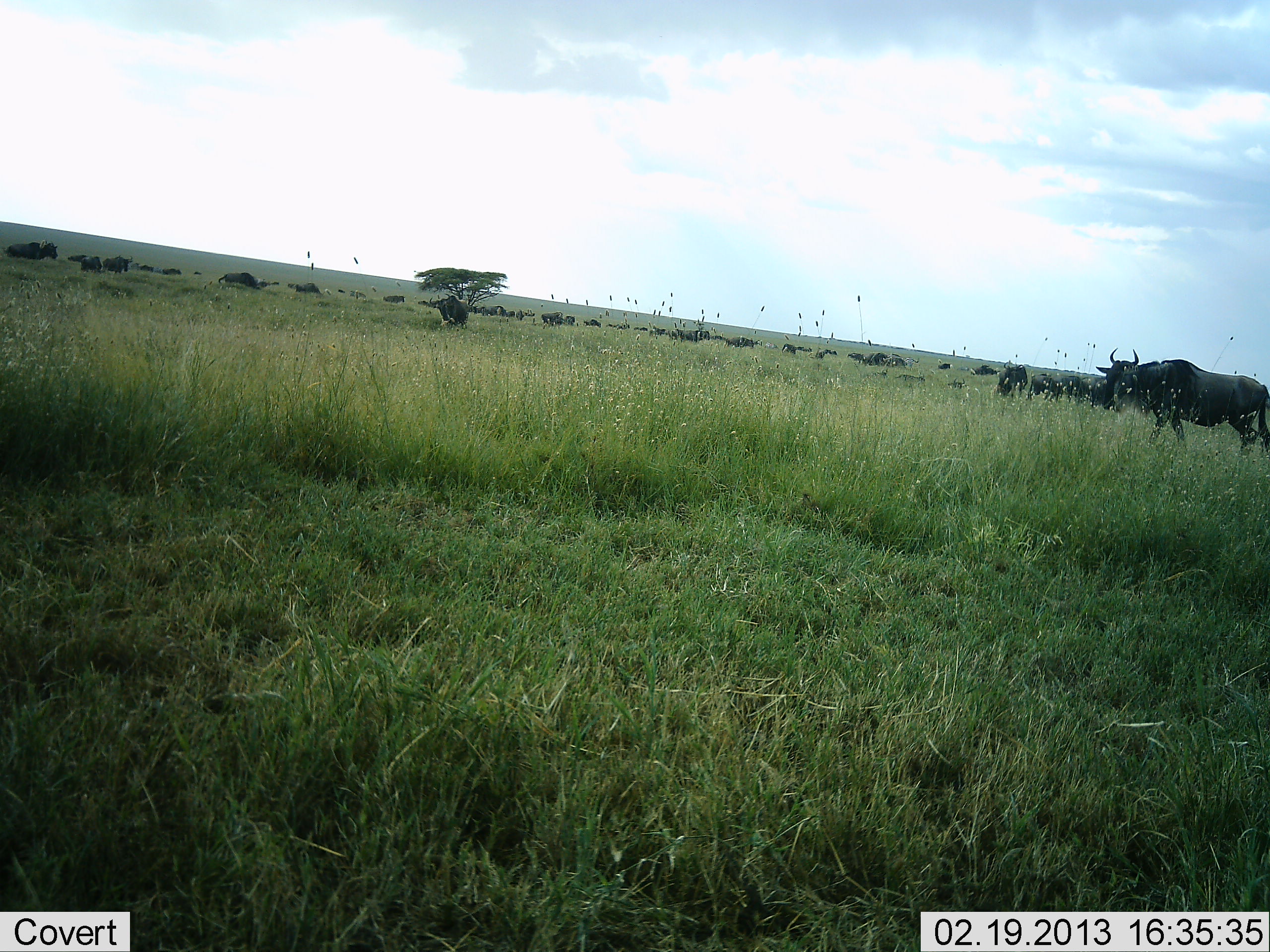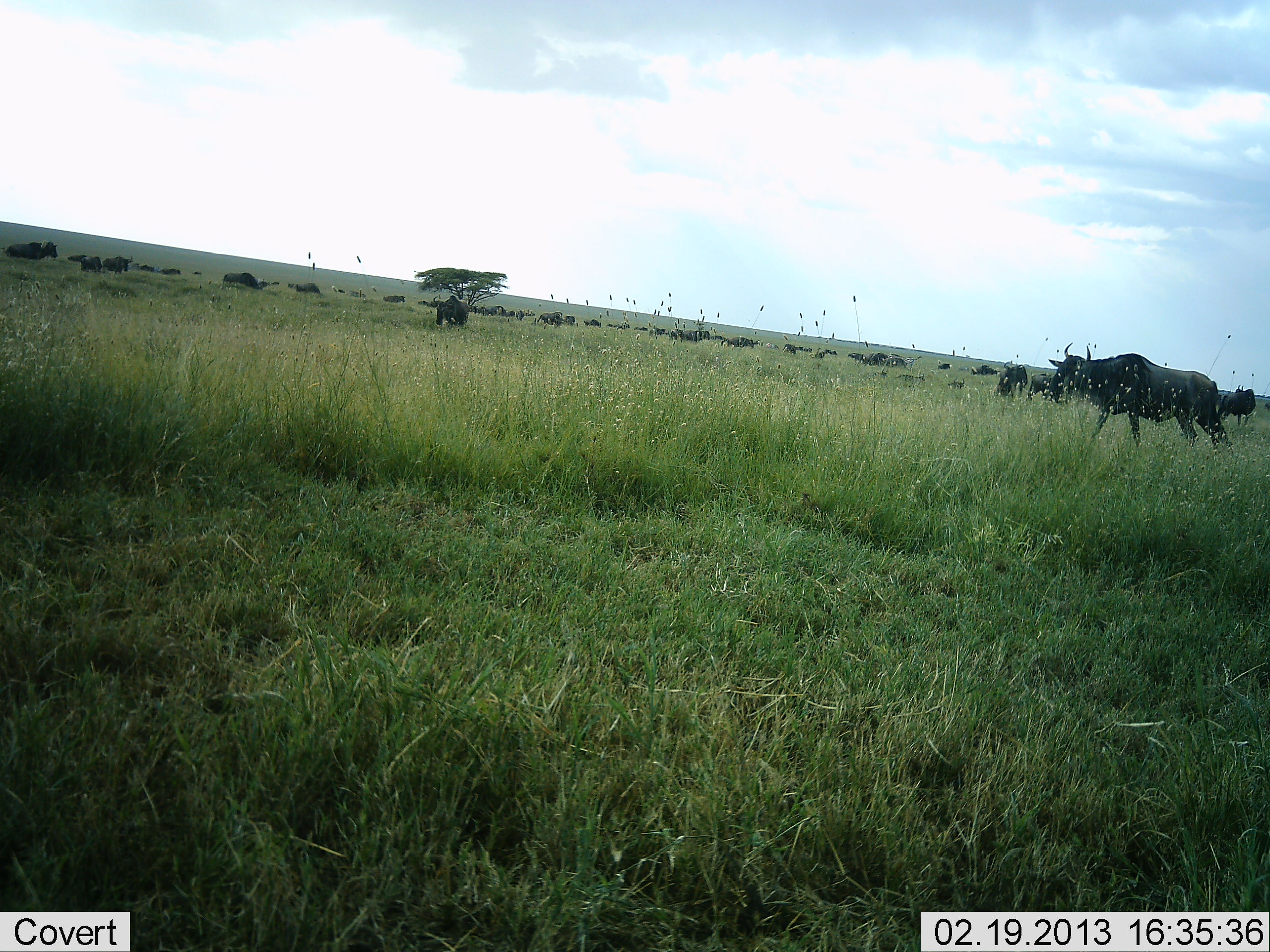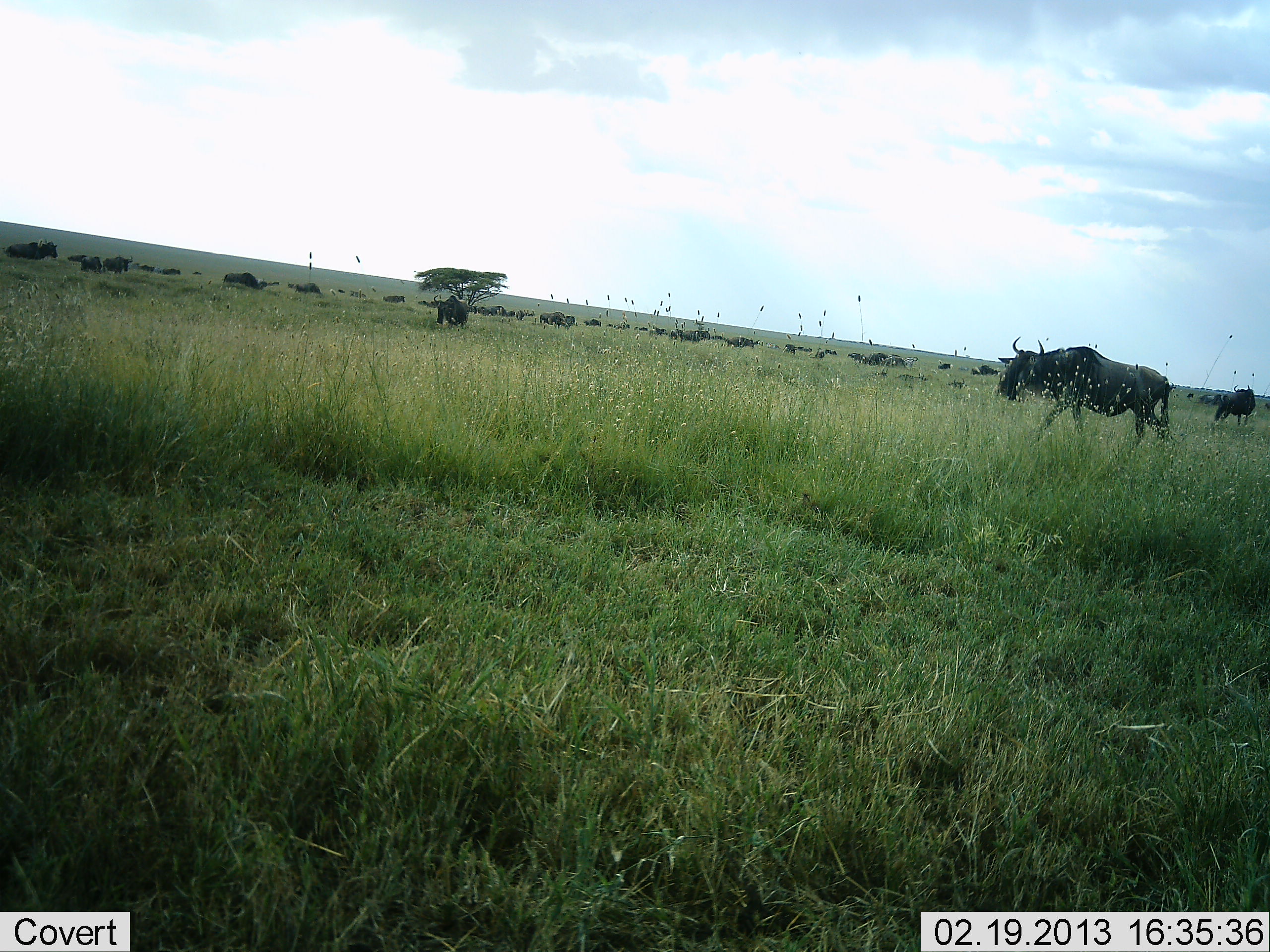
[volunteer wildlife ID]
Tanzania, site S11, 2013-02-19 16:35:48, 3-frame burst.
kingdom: Animalia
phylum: Chordata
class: Mammalia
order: Artiodactyla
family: Bovidae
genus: Connochaetes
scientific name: Connochaetes taurinus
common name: blue wildebeest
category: wildebeest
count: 11-50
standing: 58%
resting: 3%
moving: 78%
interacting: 0%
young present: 0%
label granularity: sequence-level